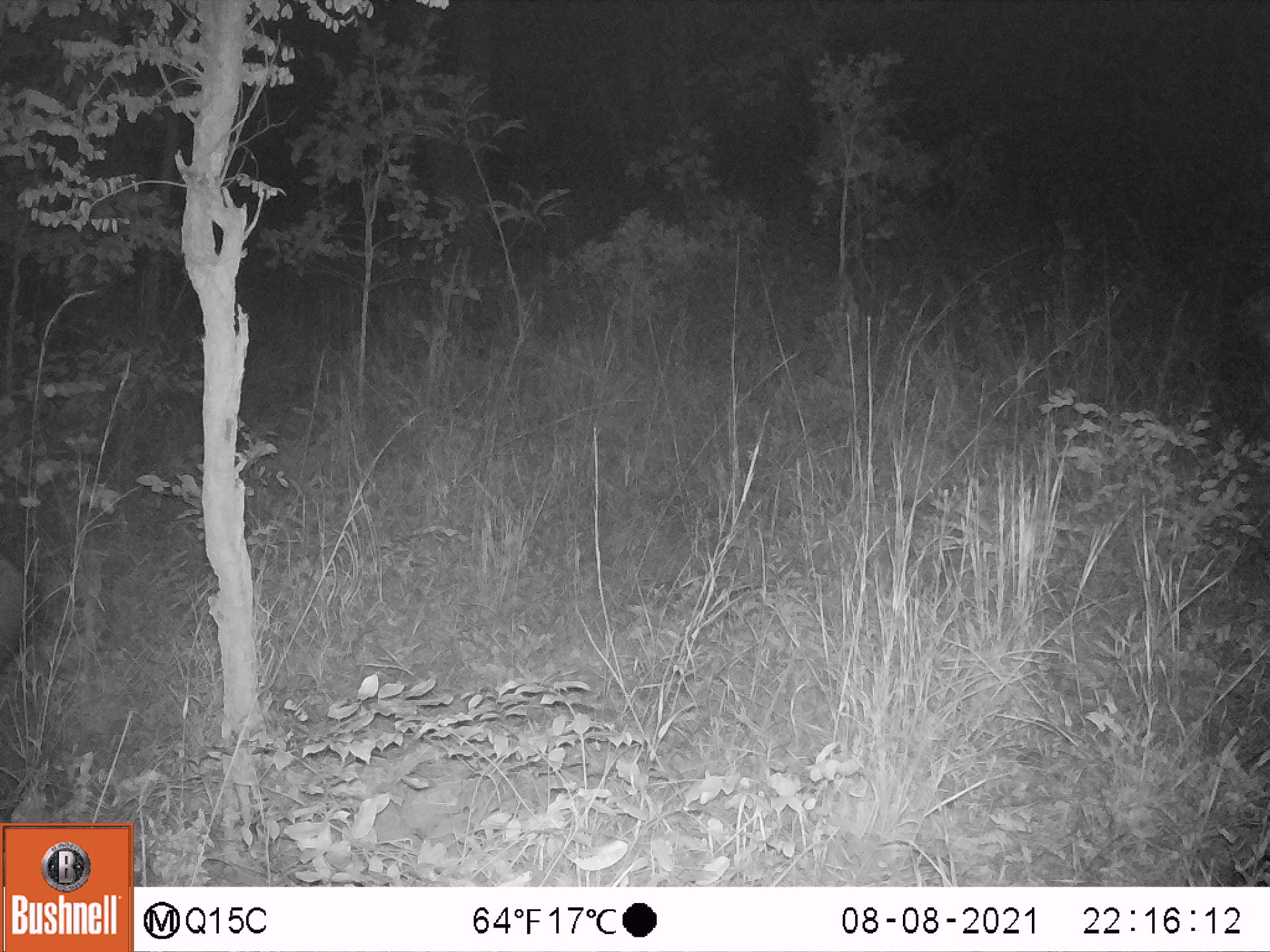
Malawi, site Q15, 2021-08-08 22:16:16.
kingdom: Animalia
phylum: Chordata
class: Mammalia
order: Artiodactyla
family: Suidae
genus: Potamochoerus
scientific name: Potamochoerus larvatus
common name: bushpig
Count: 1.